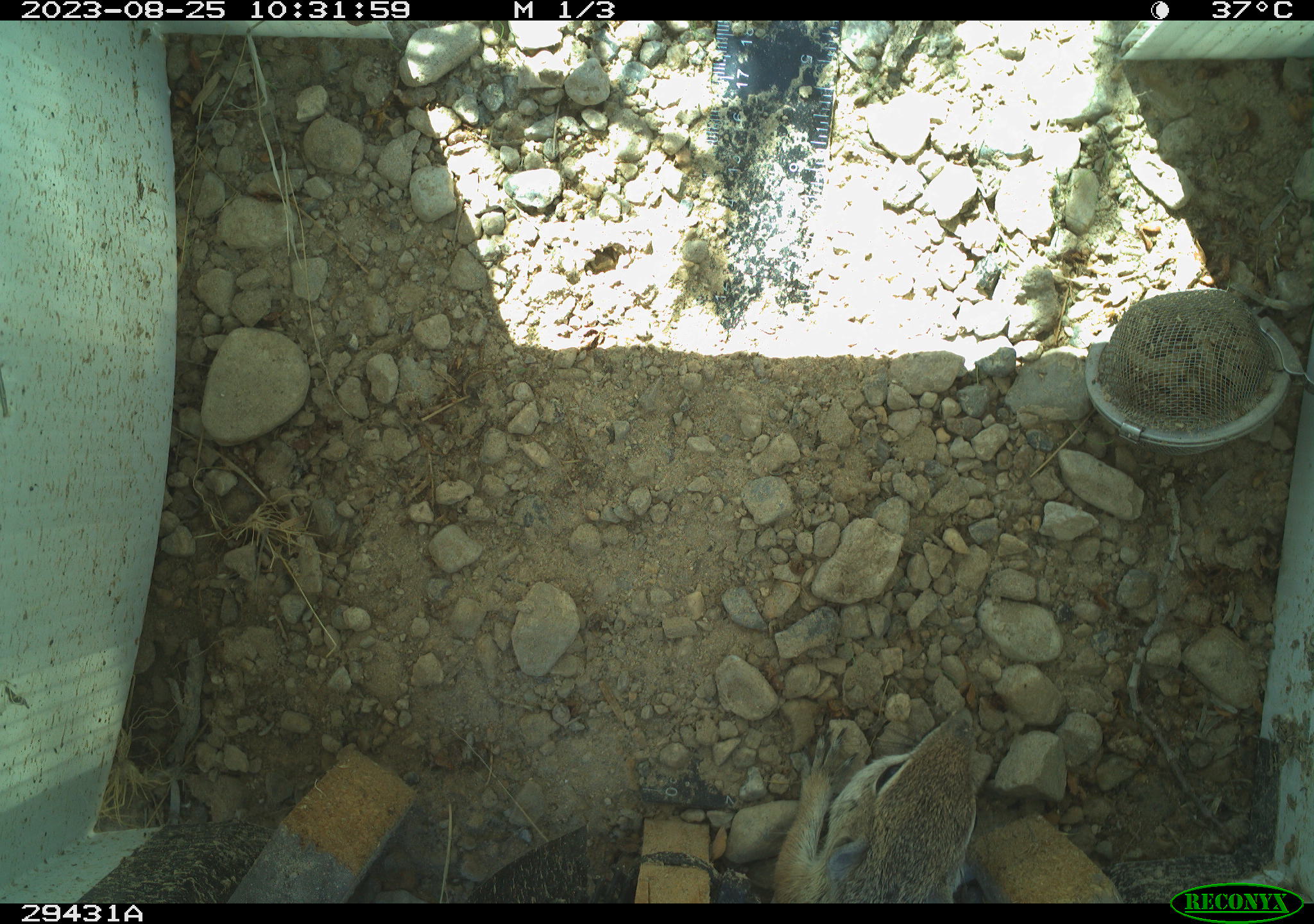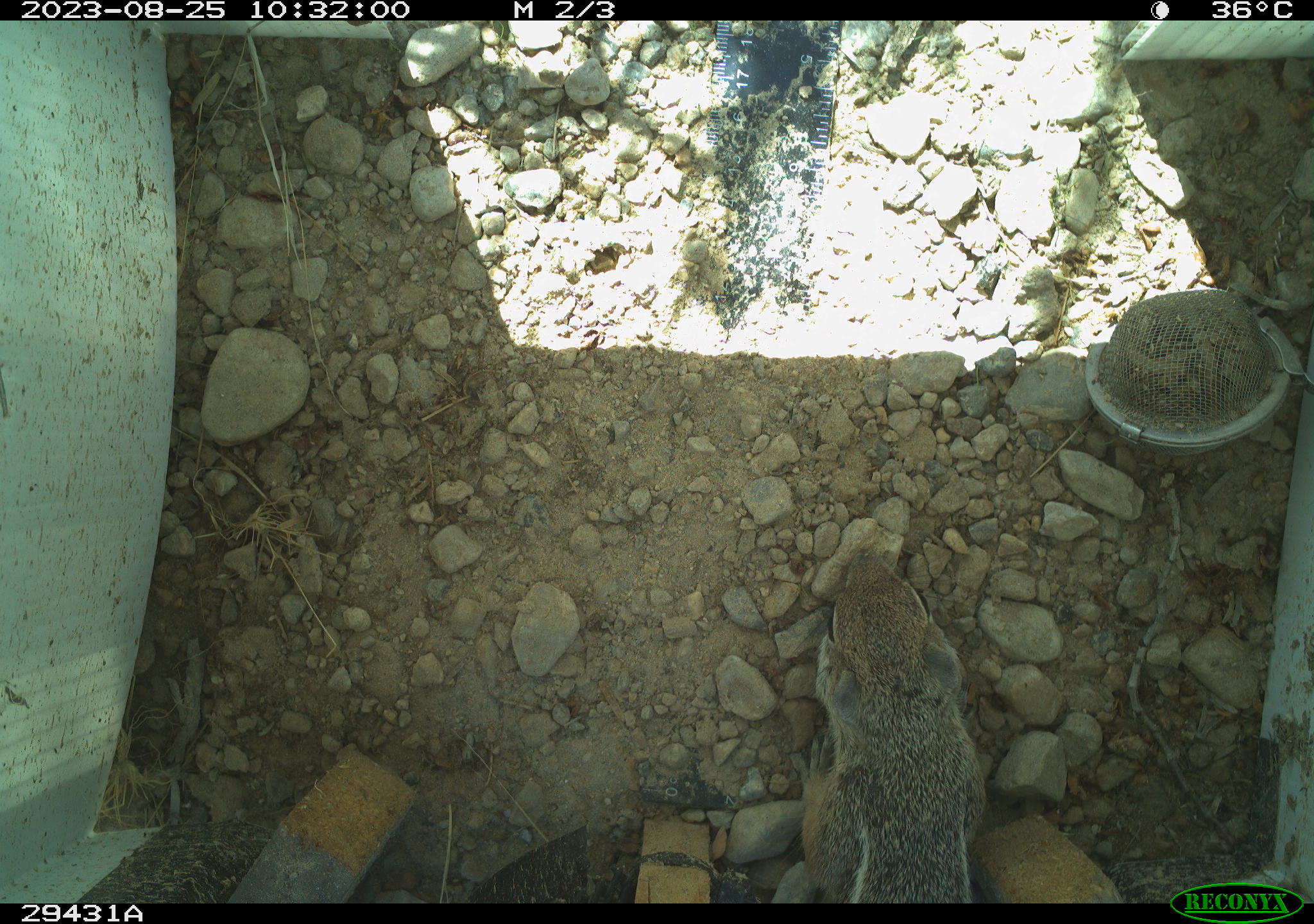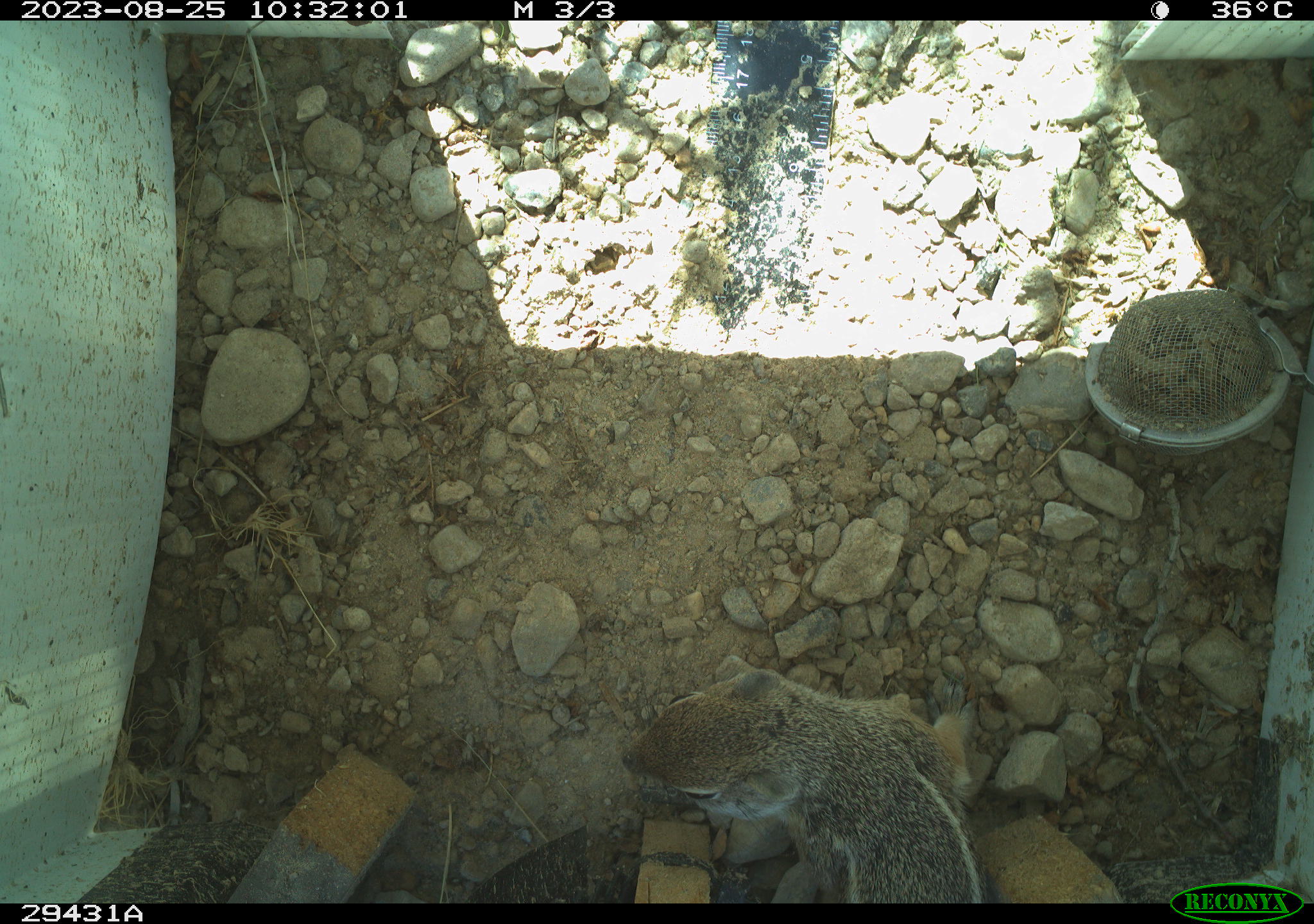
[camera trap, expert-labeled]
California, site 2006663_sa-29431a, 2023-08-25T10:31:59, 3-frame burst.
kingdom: Animalia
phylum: Chordata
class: Mammalia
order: Rodentia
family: Sciuridae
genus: Ammospermophilus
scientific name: Ammospermophilus leucurus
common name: white-tailed antelope squirrel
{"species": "white-tailed antelope squirrel (Ammospermophilus leucurus)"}